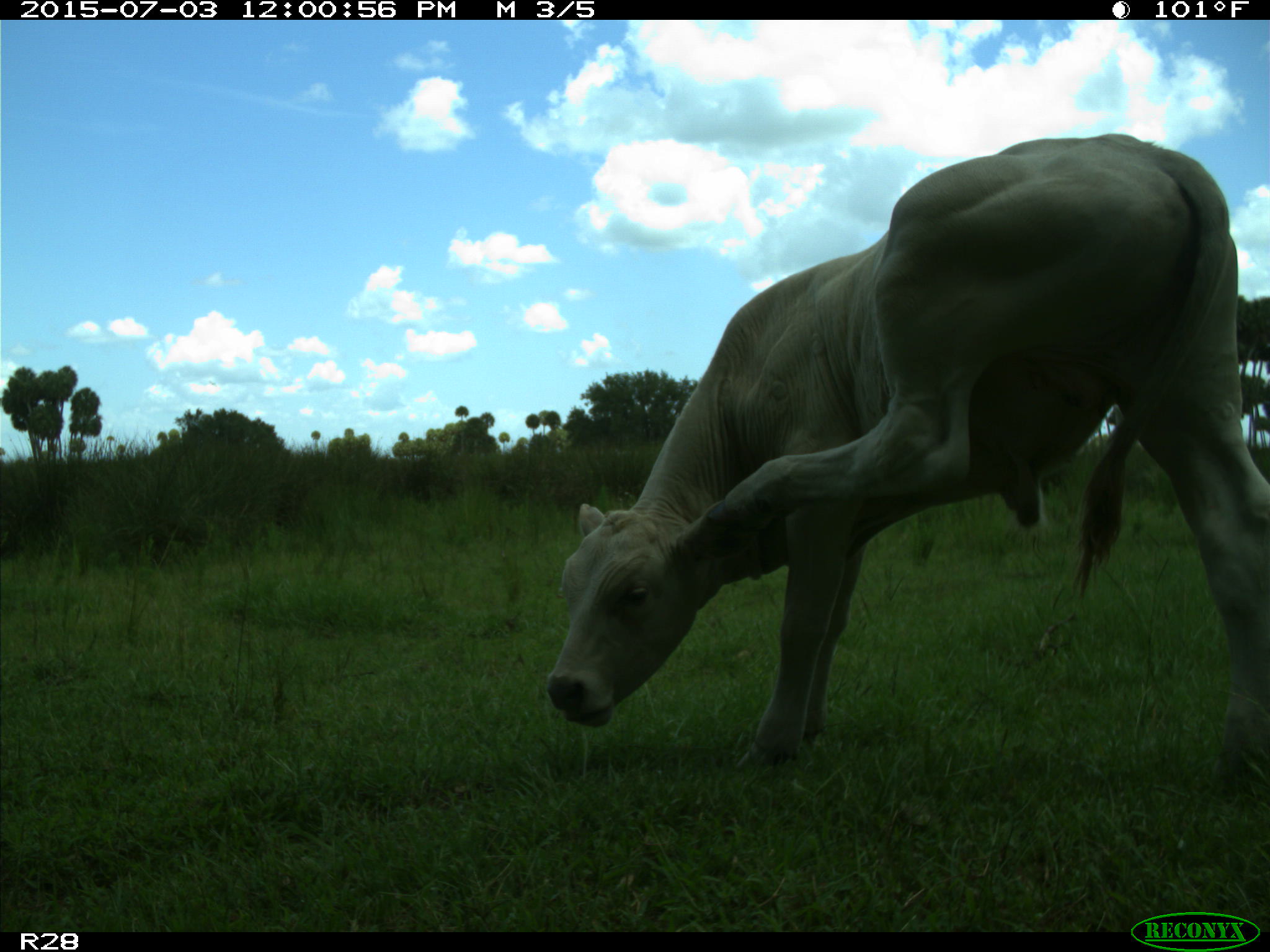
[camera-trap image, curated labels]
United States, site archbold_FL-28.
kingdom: Animalia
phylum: Chordata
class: Mammalia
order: Artiodactyla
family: Bovidae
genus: Bos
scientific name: Bos taurus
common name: domestic cow